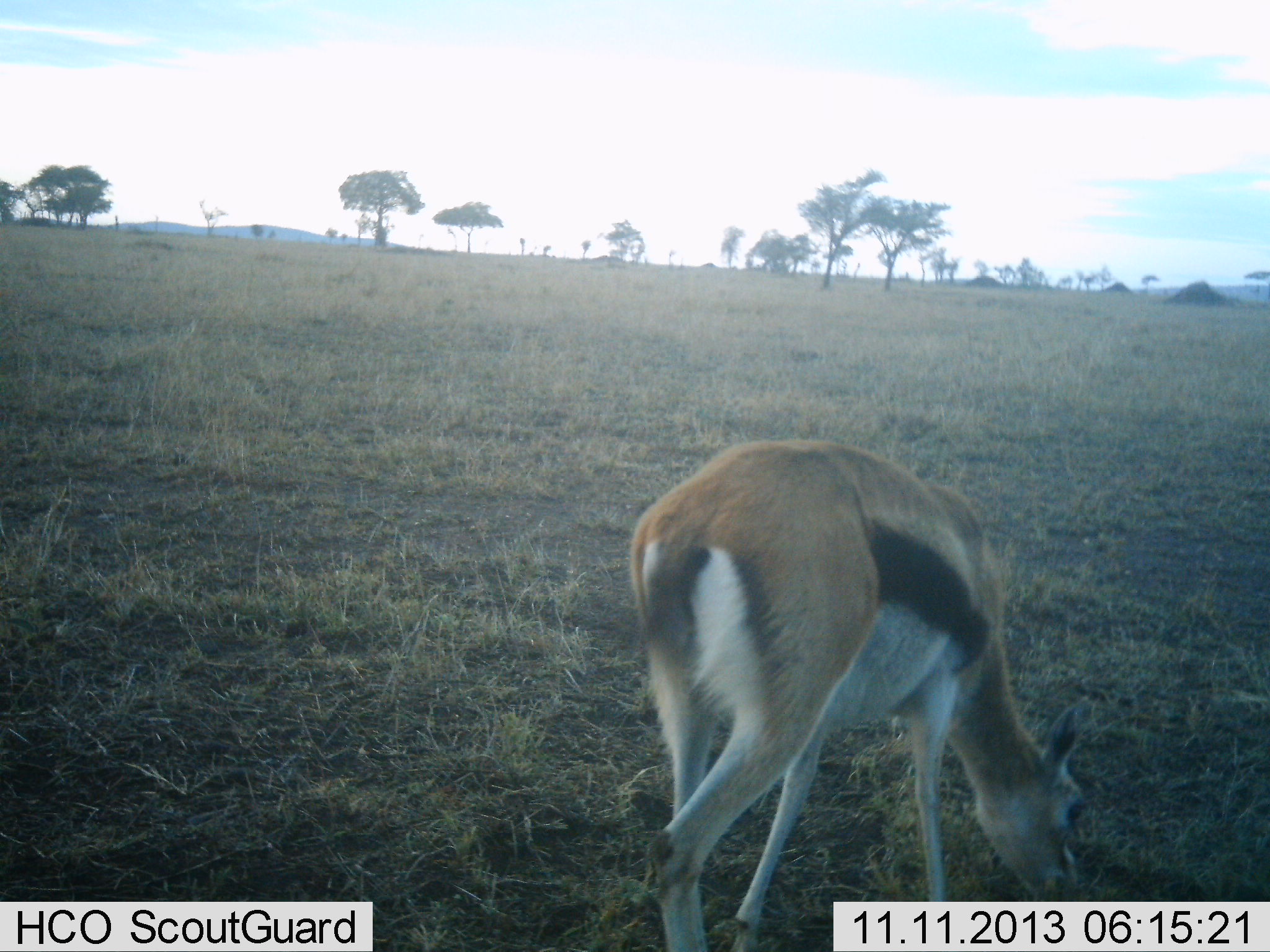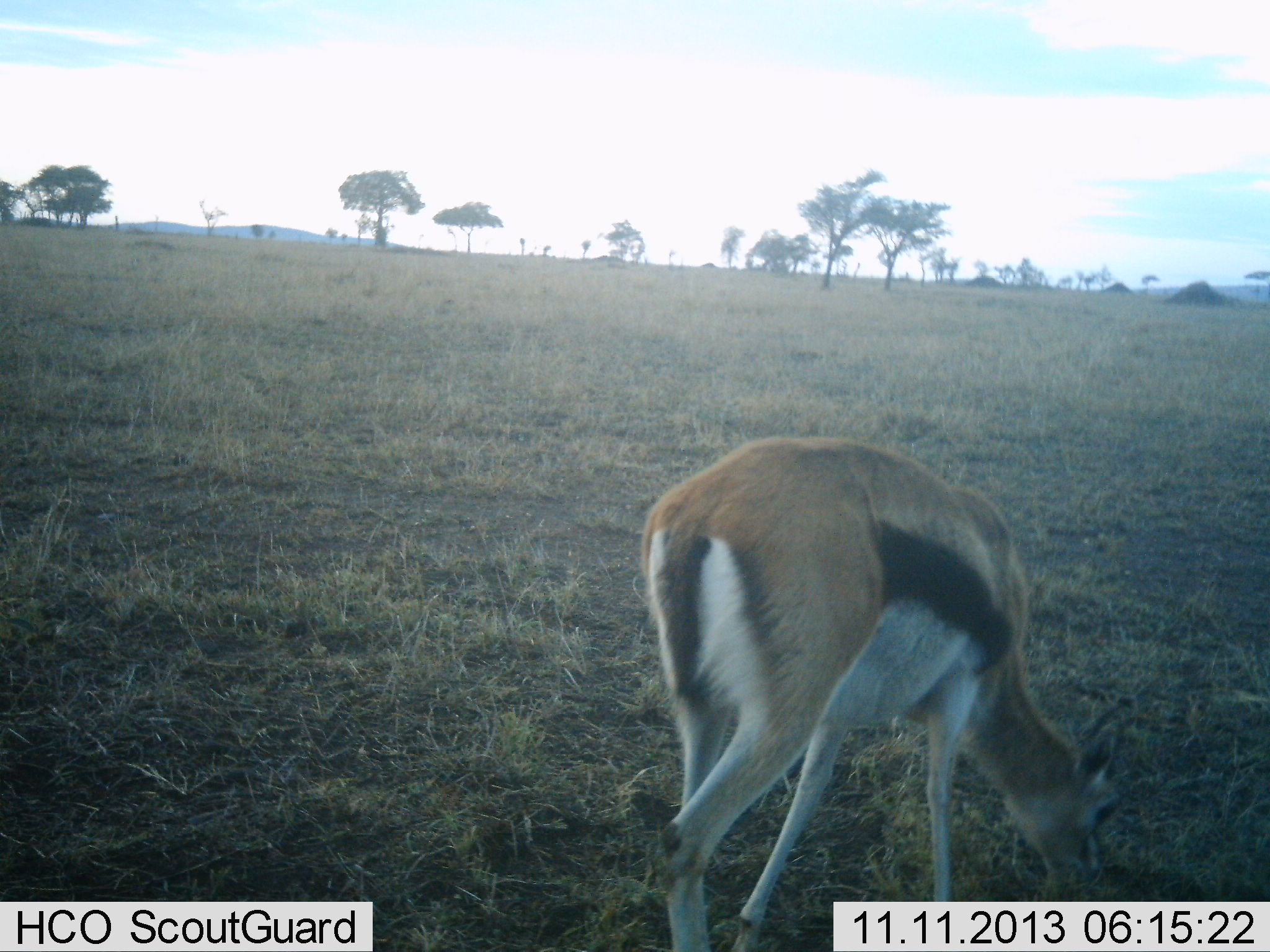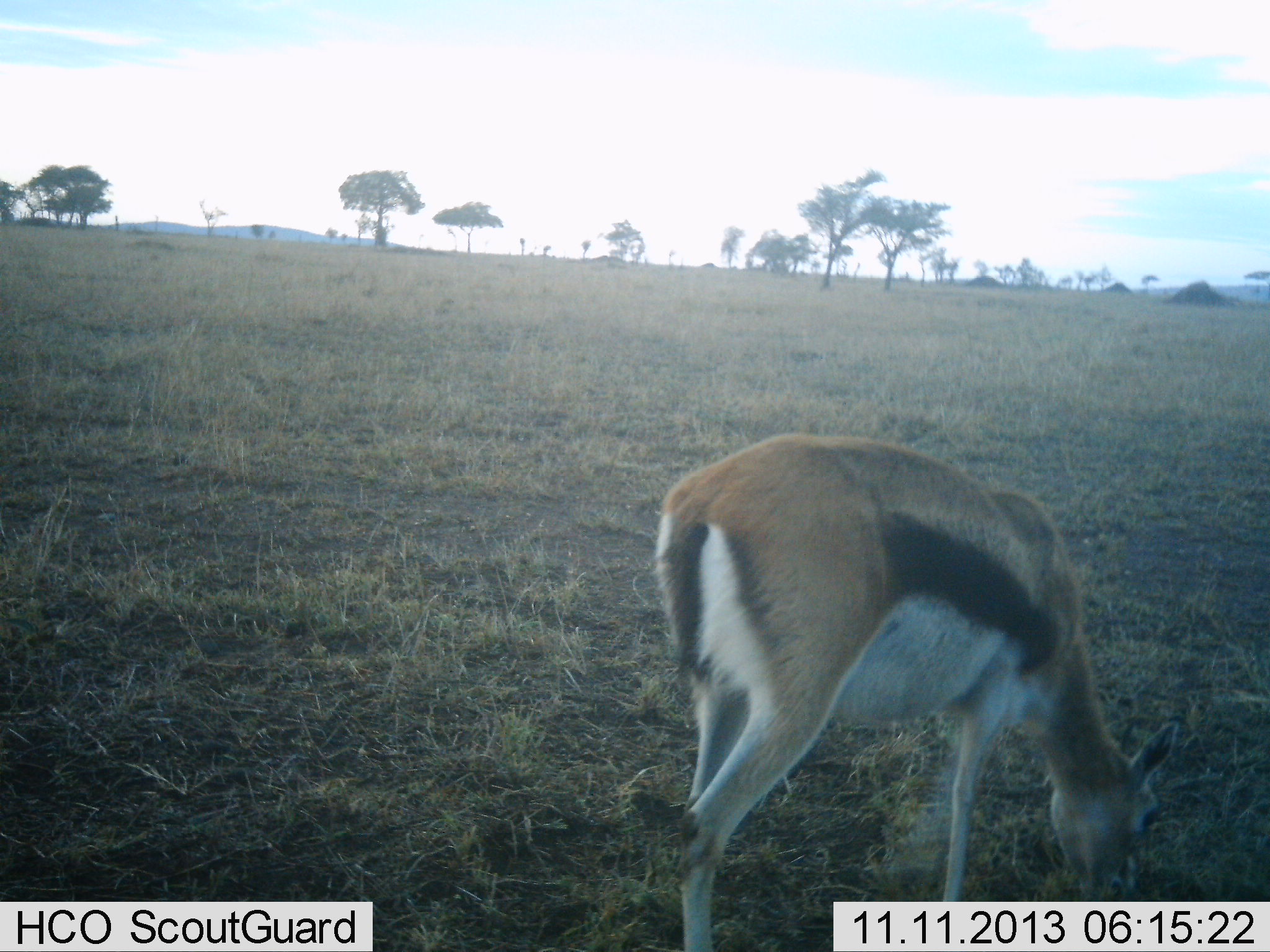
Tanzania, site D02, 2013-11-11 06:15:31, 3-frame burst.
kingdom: Animalia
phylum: Chordata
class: Mammalia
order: Artiodactyla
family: Bovidae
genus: Eudorcas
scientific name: Eudorcas thomsonii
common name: thomson's gazelle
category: gazellethomsons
Gazellethomsons (thomson's gazelle) (Eudorcas thomsonii), count 1. Behavior (volunteer vote fractions): standing 18%, resting 0%, moving 9%, interacting 0%. Young present (vote fraction): 0%. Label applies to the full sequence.